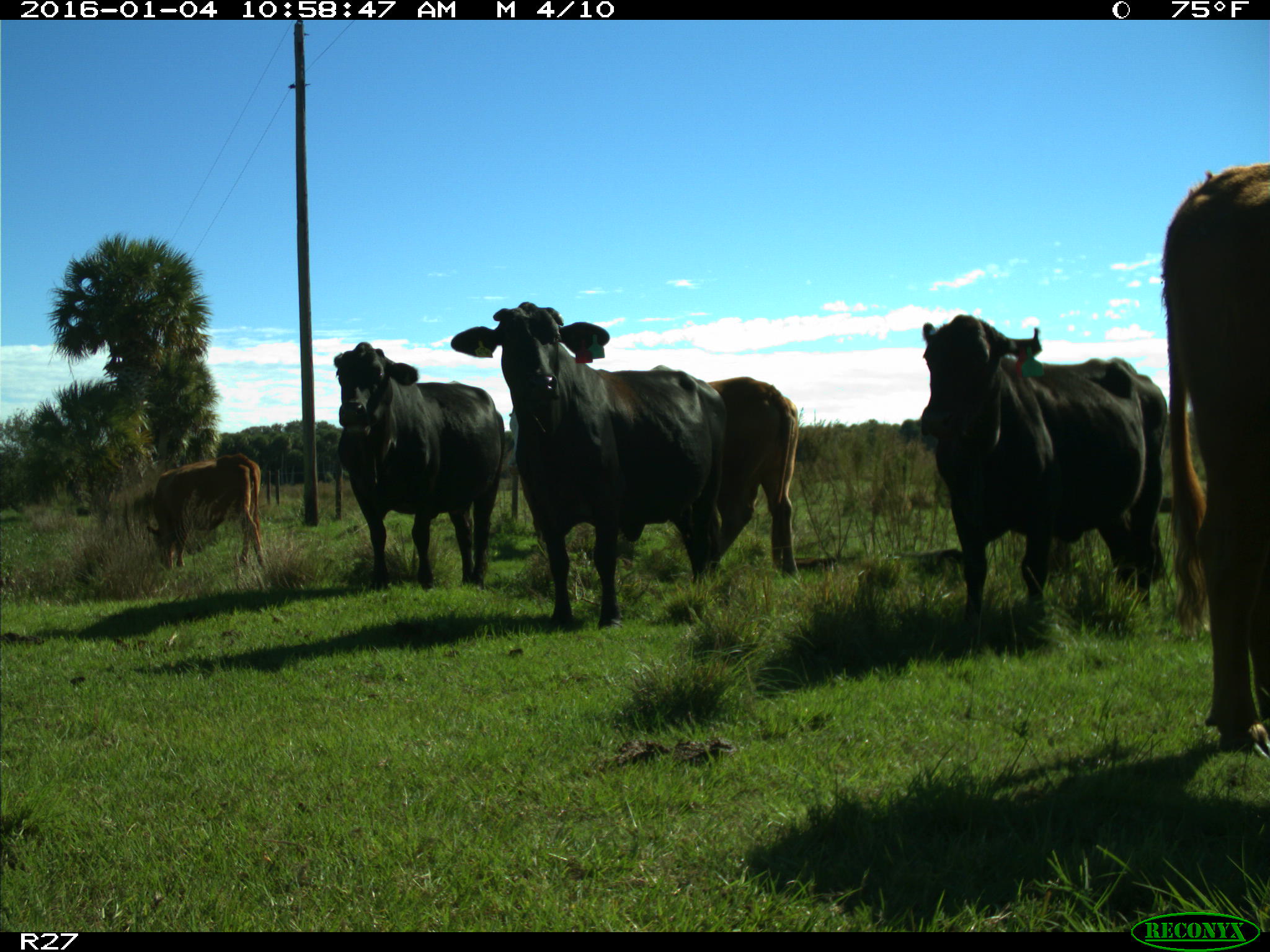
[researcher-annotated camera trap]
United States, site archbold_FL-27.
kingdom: Animalia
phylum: Chordata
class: Mammalia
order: Artiodactyla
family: Bovidae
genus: Bos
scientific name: Bos taurus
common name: domestic cow